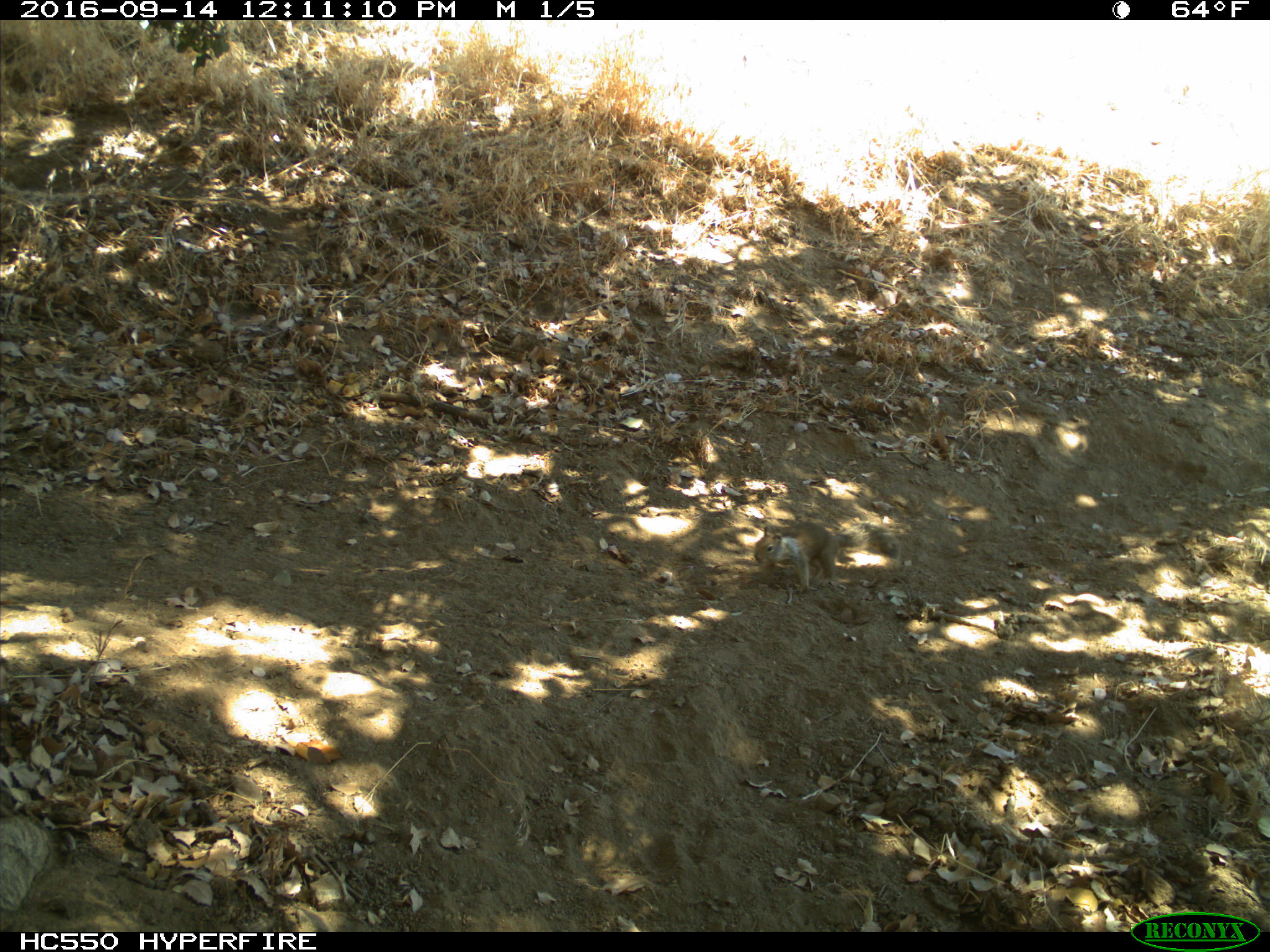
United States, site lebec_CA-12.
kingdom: Animalia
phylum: Chordata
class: Mammalia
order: Rodentia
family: Sciuridae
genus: Otospermophilus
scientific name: Otospermophilus beecheyi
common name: california ground squirrel